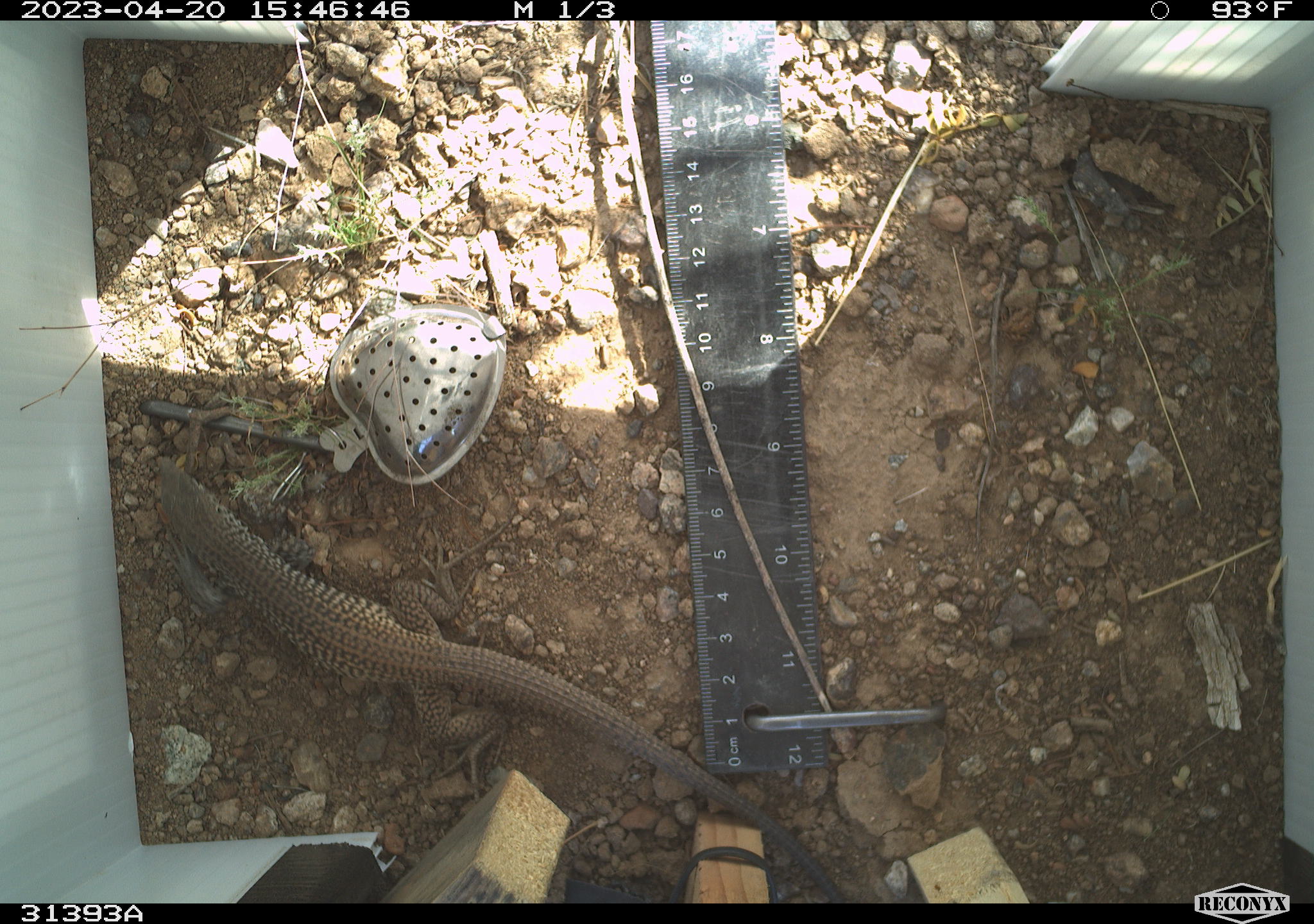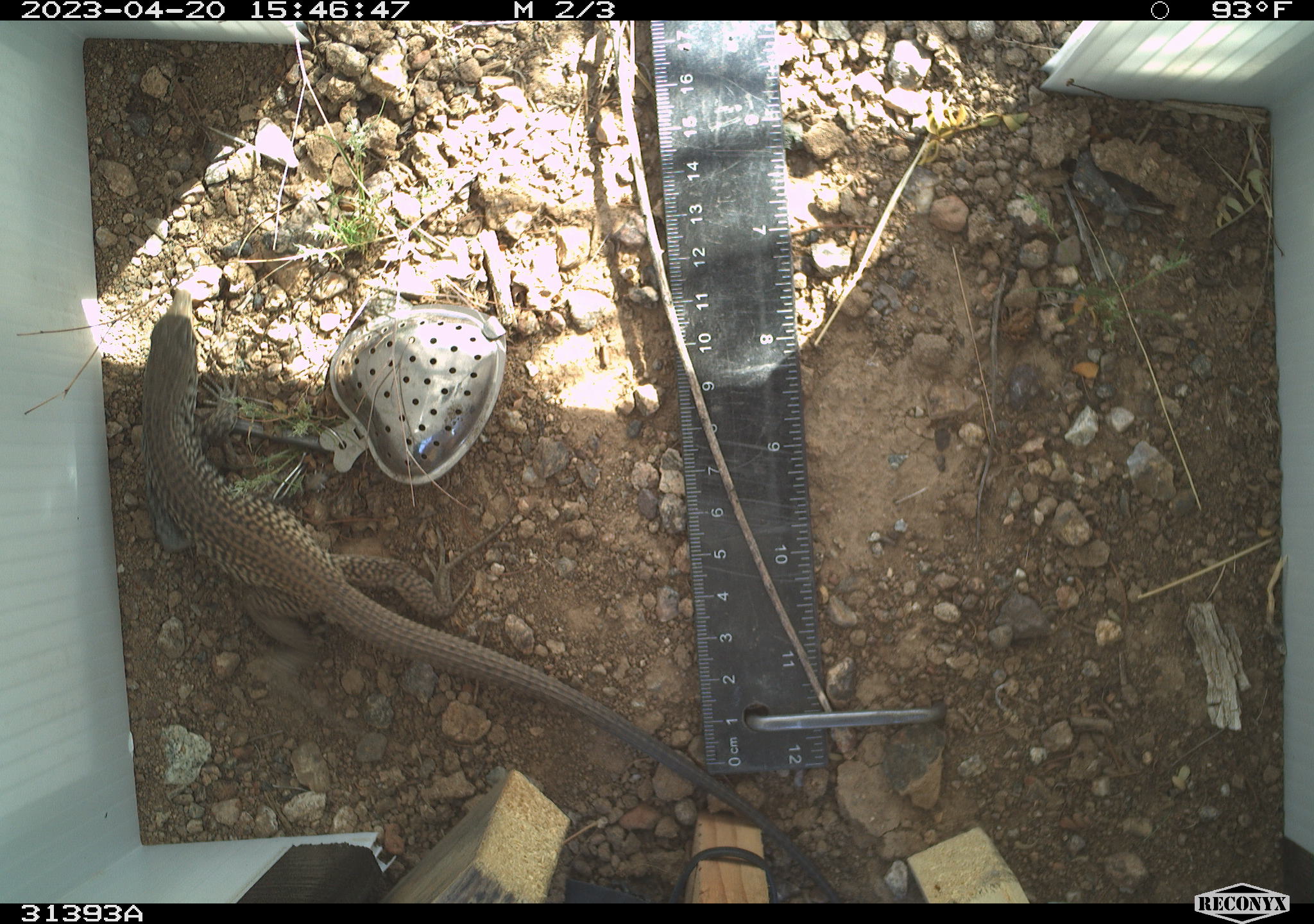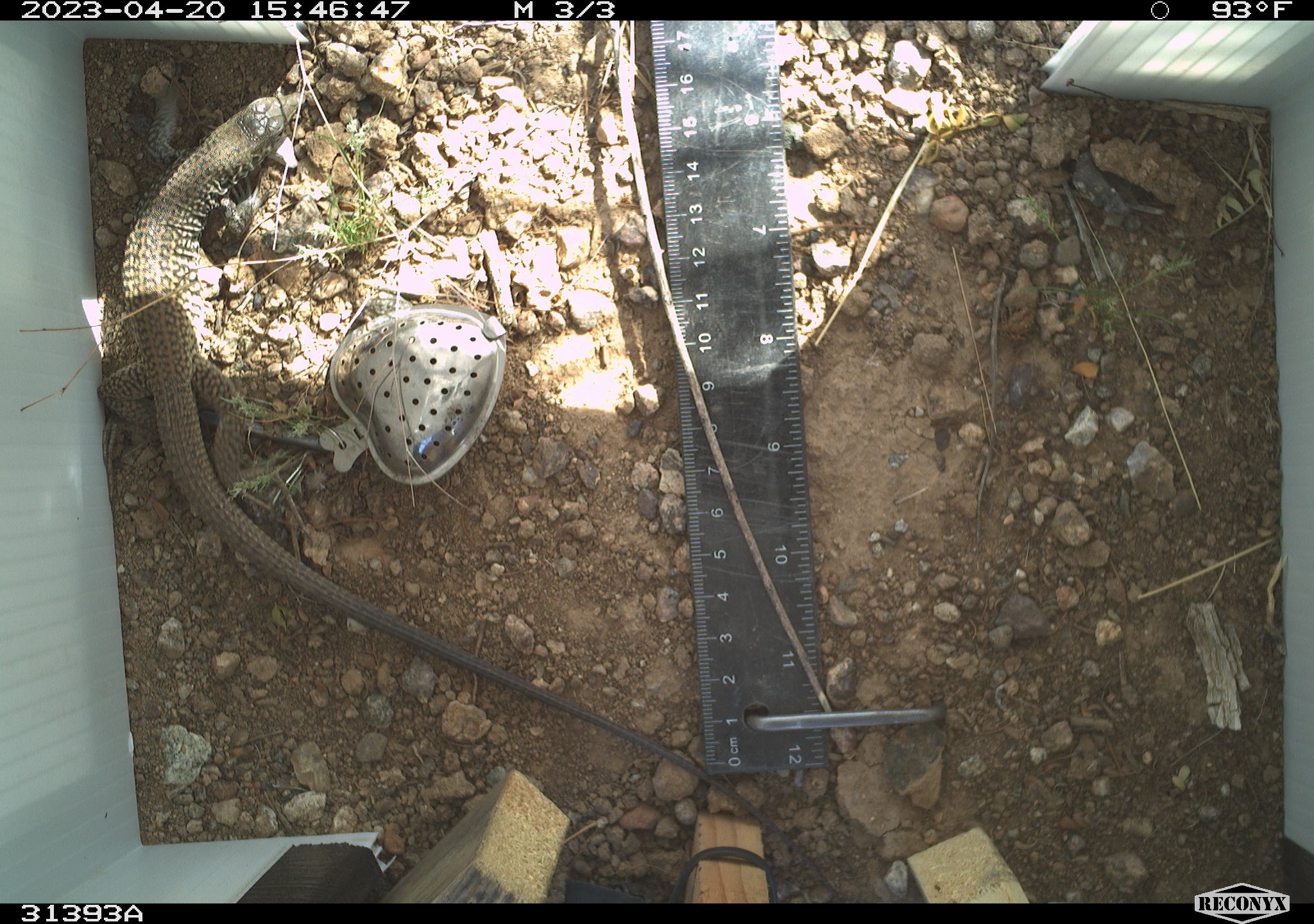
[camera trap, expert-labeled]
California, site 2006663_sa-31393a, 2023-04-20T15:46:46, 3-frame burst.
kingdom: Animalia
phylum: Chordata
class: Reptilia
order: Squamata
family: Teiidae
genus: Aspidoscelis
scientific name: Aspidoscelis tigris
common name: western whiptail